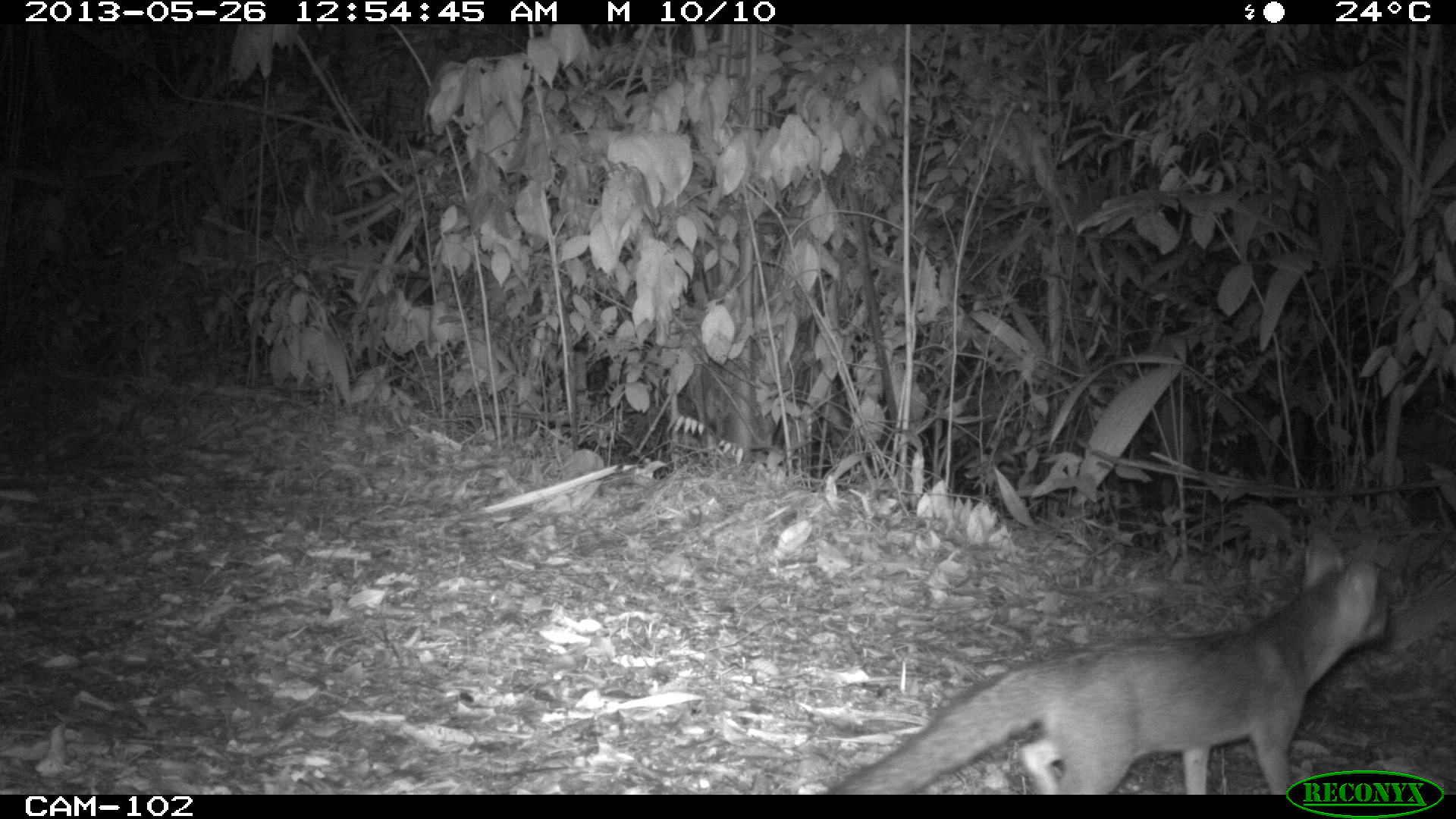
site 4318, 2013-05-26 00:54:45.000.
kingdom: Animalia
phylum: Chordata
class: Mammalia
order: Carnivora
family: Canidae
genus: Urocyon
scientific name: Urocyon cinereoargenteus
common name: gray fox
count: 1